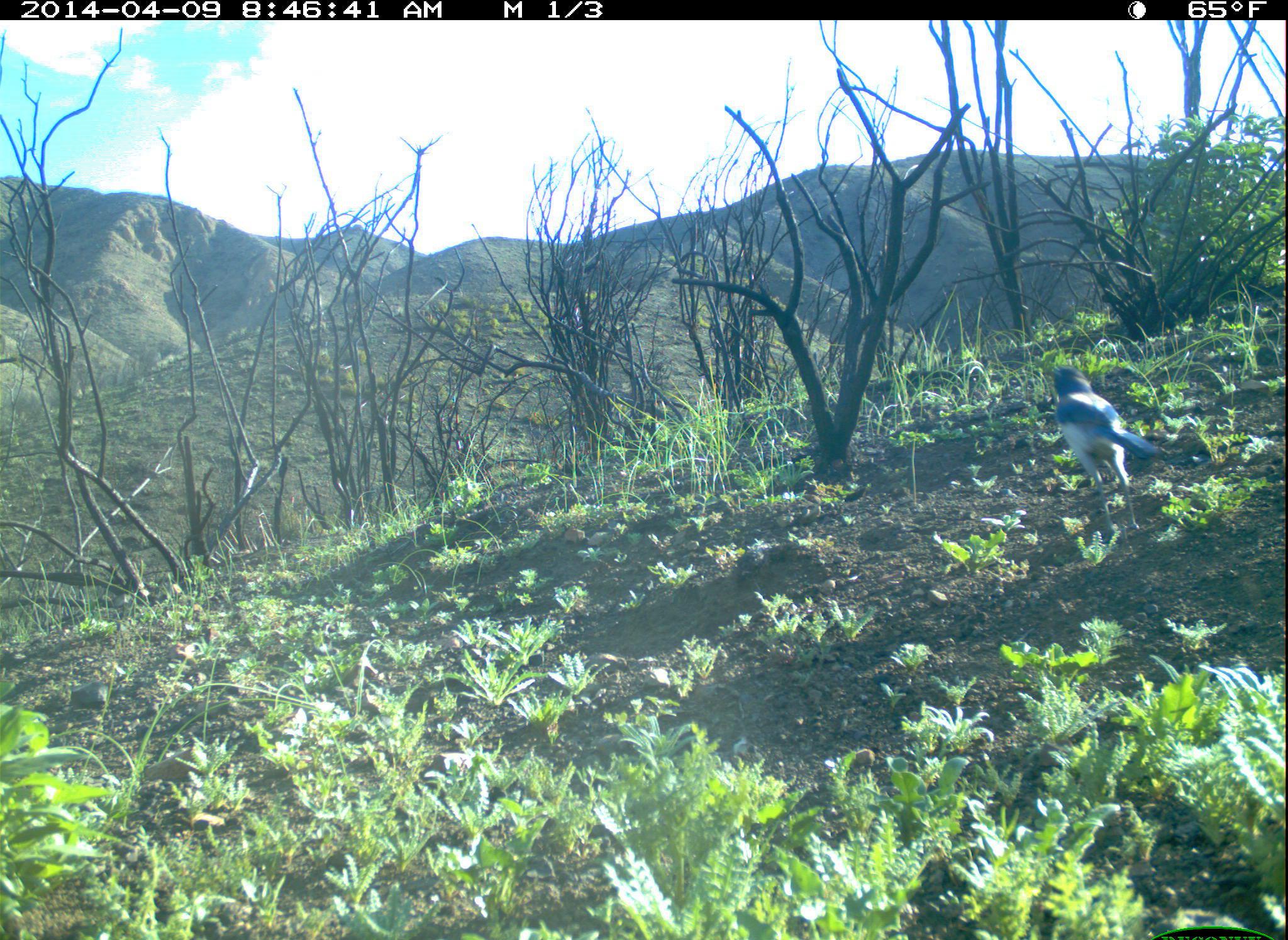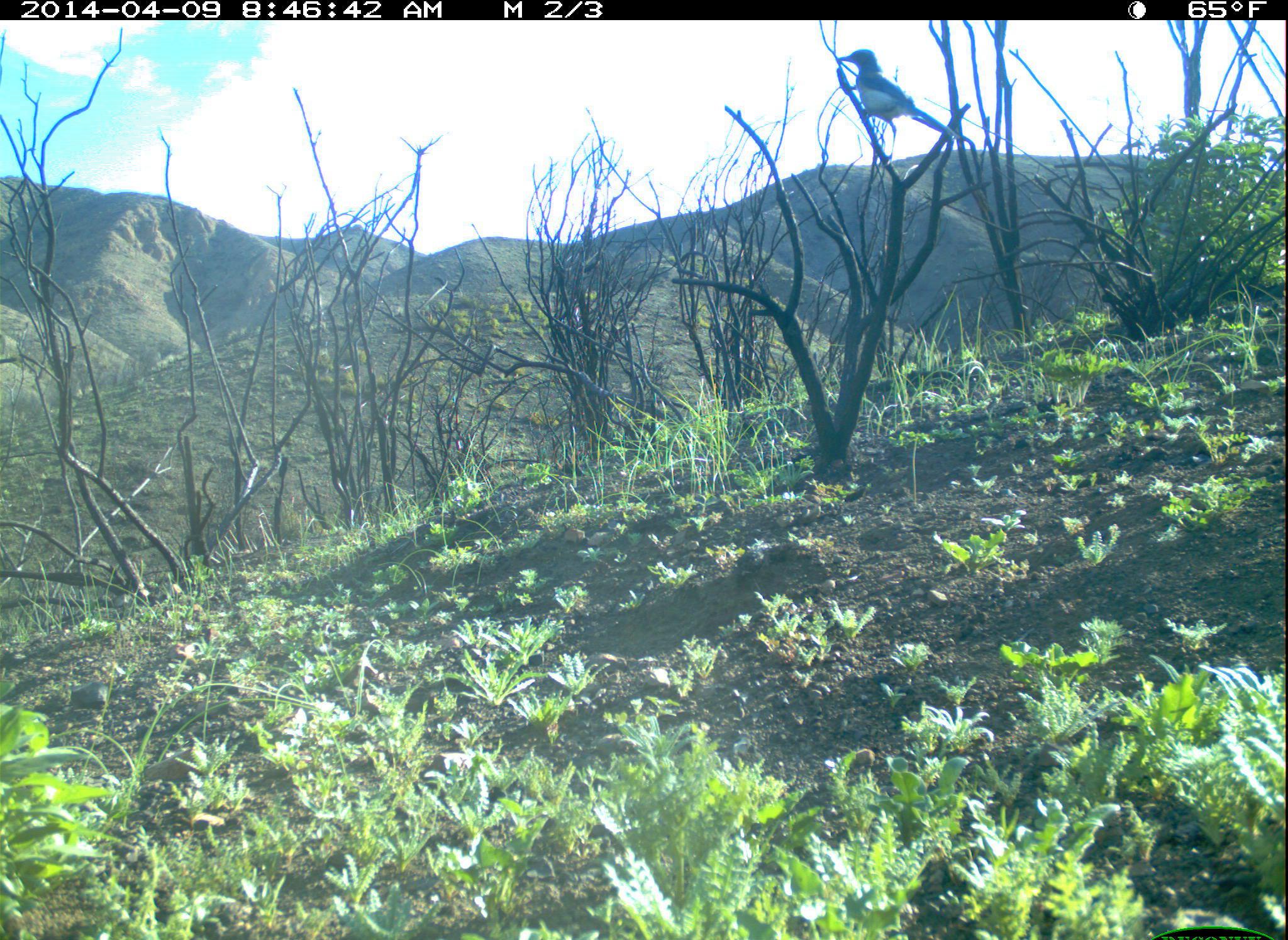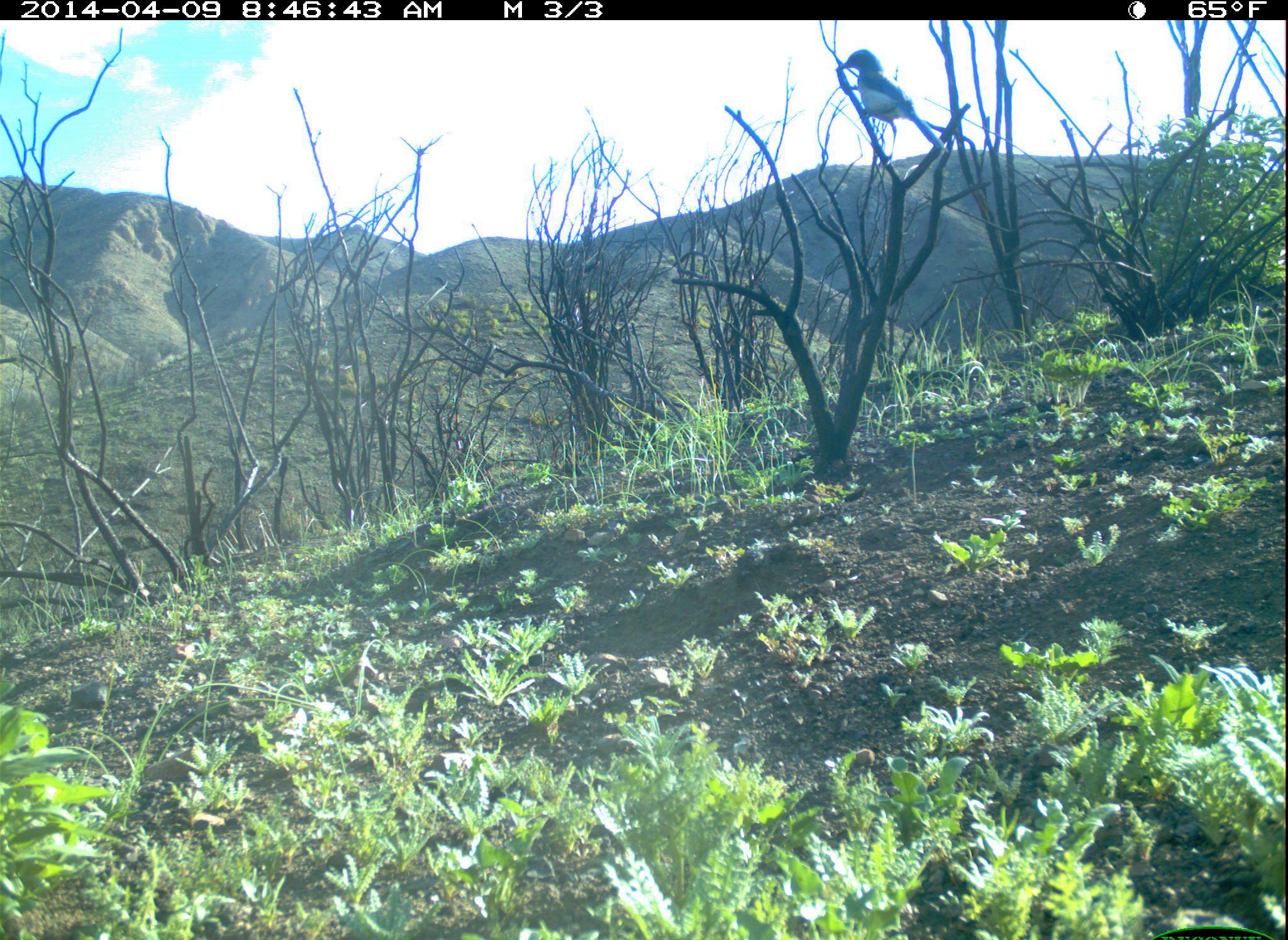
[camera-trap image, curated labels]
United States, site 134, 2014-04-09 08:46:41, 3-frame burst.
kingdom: Animalia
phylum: Chordata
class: Aves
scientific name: Aves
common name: bird